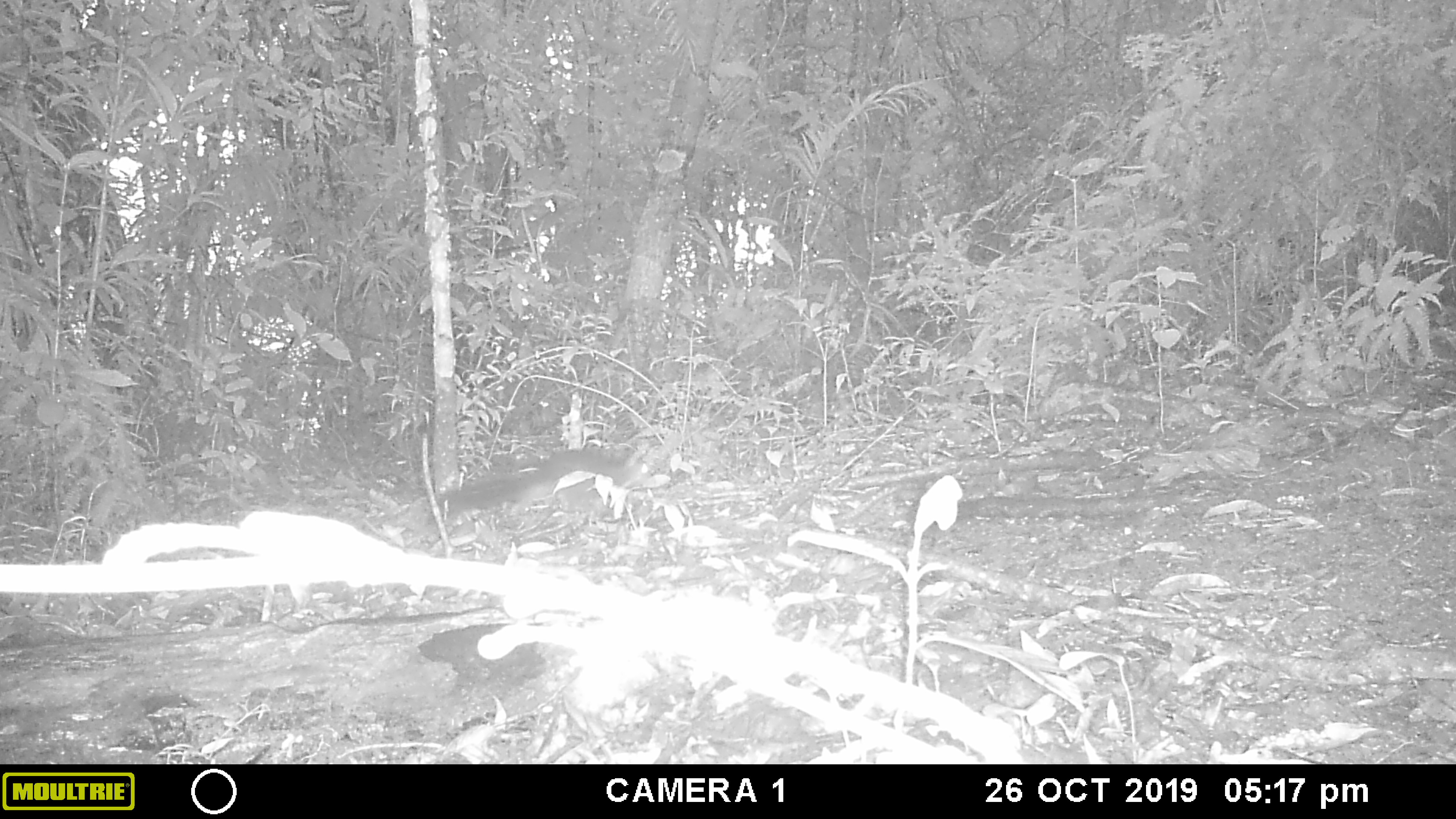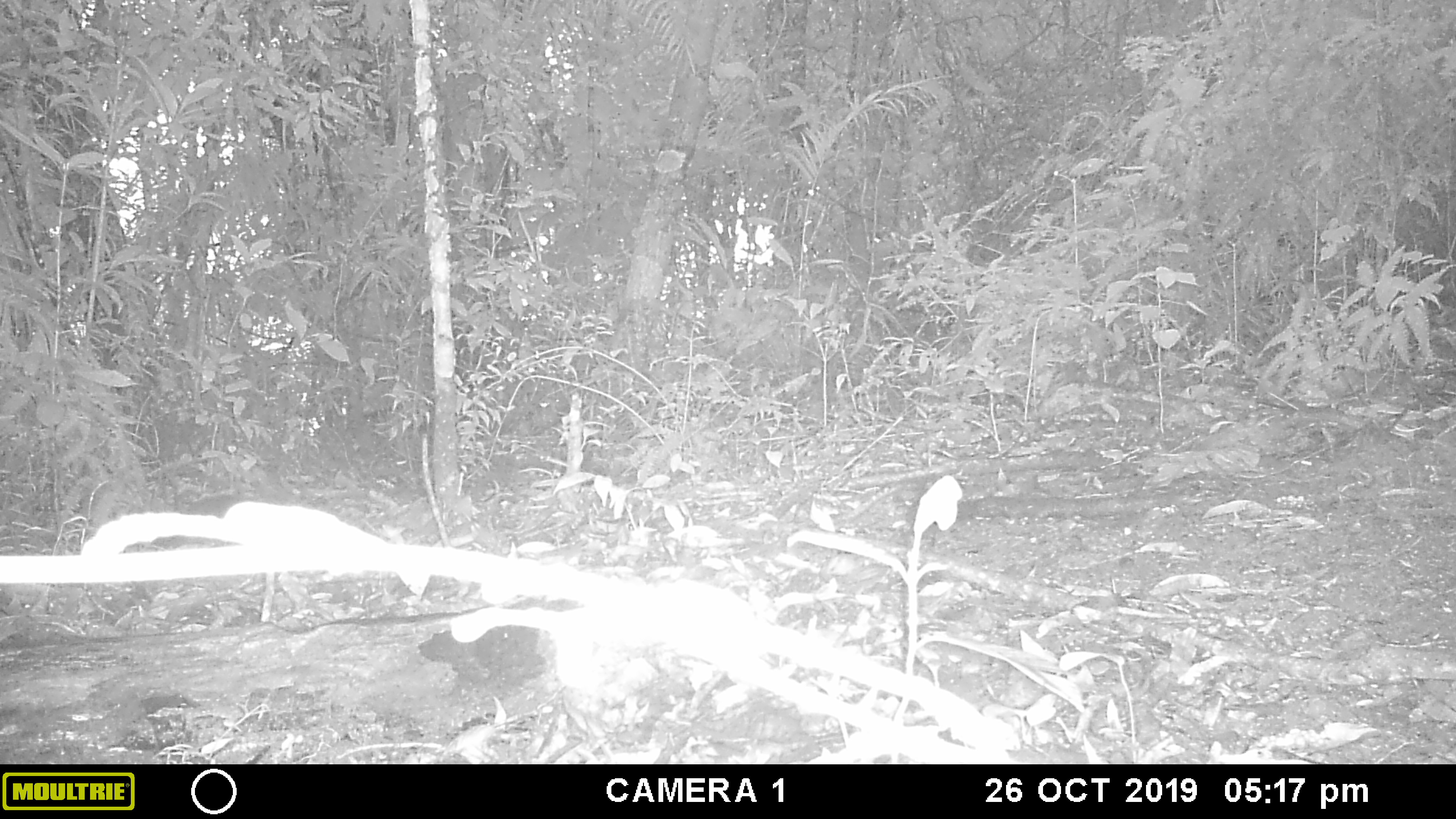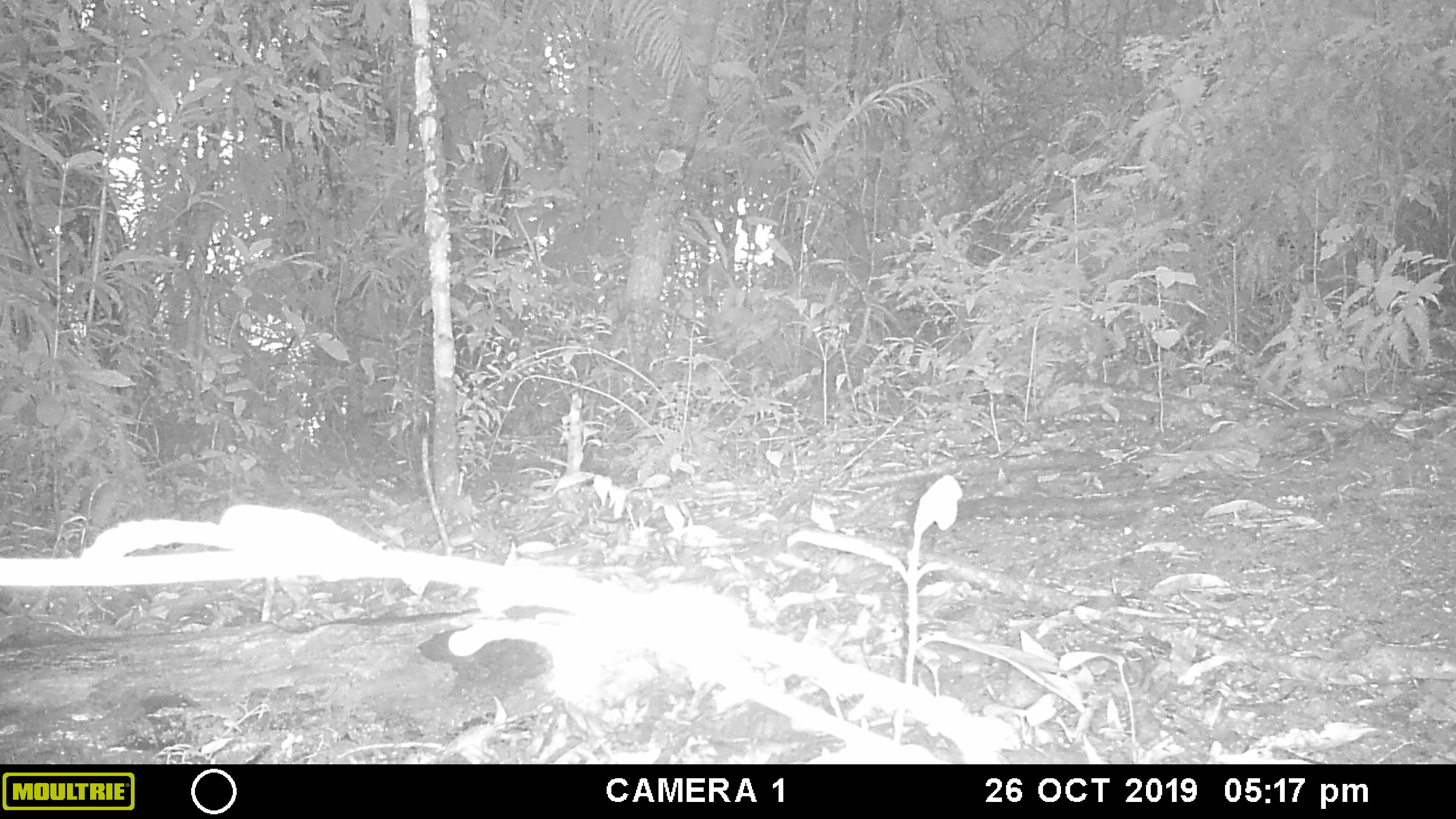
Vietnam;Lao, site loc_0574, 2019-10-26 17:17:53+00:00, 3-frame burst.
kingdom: Animalia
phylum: Chordata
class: Mammalia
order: Rodentia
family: Sciuridae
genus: Dremomys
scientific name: Dremomys rufigenis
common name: red-cheeked squirrel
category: red cheeked squirrel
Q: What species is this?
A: Red cheeked squirrel (red-cheeked squirrel) (Dremomys rufigenis).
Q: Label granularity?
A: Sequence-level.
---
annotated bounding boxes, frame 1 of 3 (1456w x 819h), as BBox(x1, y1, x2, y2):
red cheeked squirrel: BBox(425, 440, 652, 536)